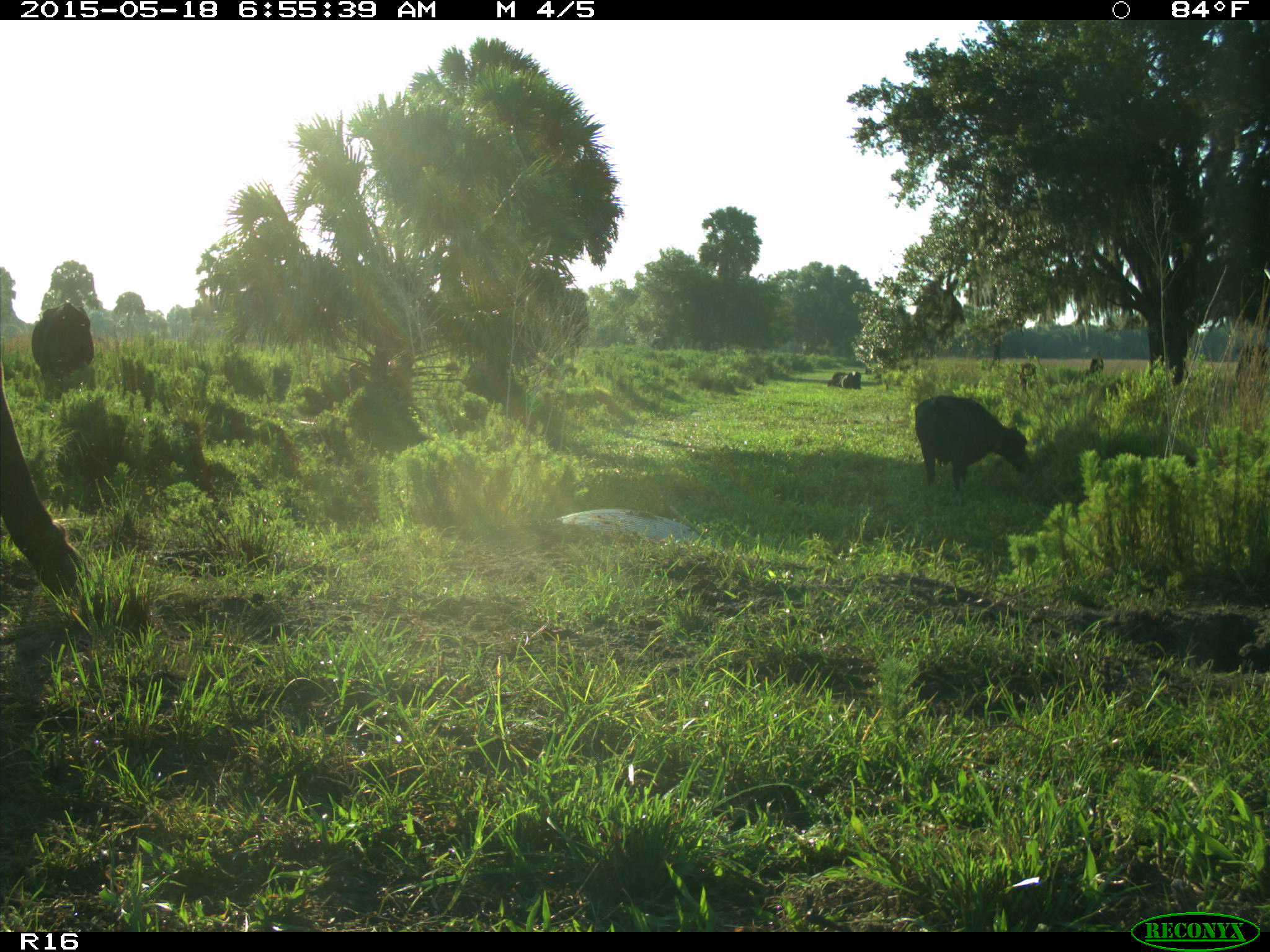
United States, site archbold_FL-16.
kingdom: Animalia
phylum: Chordata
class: Mammalia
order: Artiodactyla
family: Bovidae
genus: Bos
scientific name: Bos taurus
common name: domestic cow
Bos taurus (domestic cow).